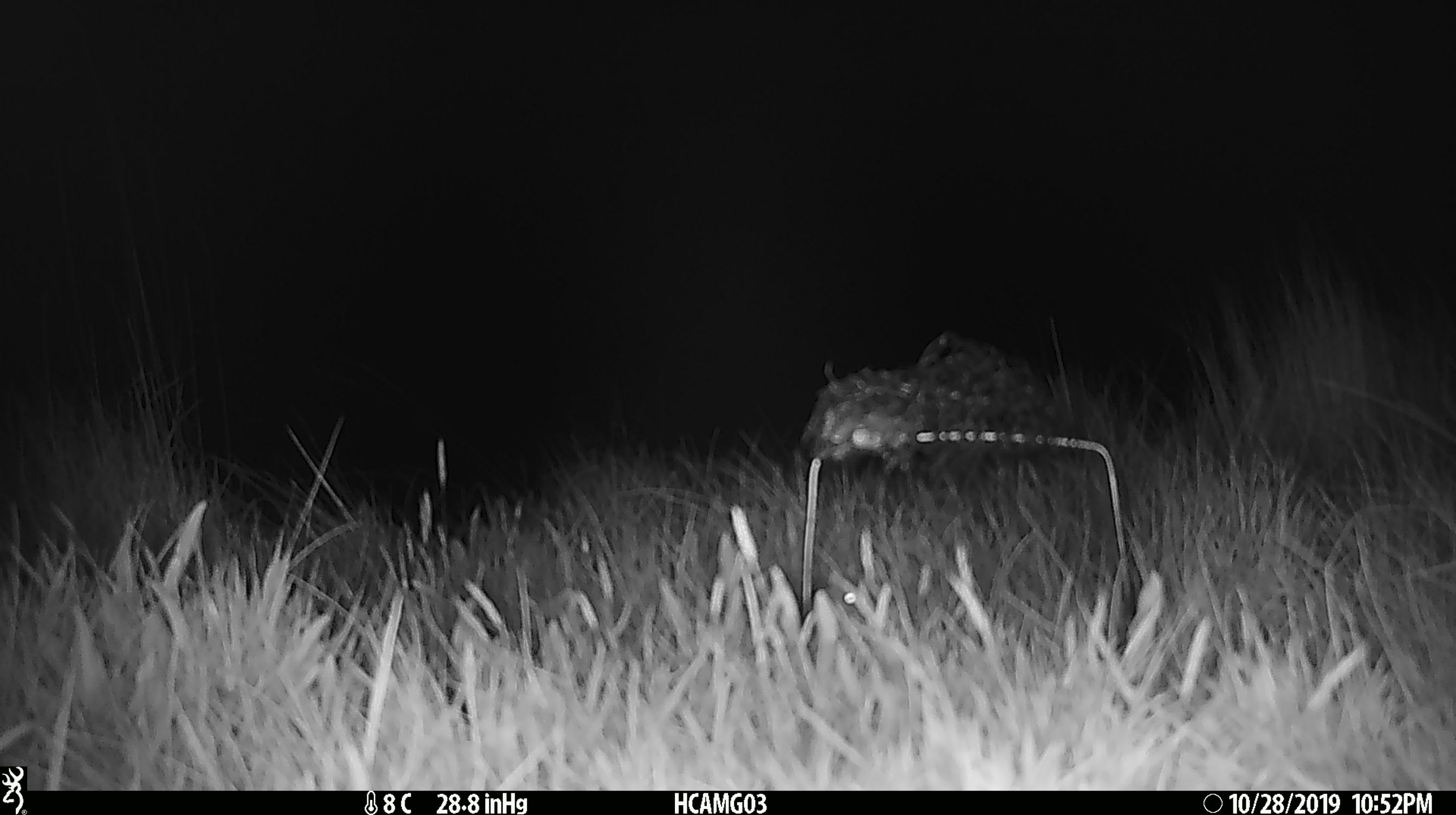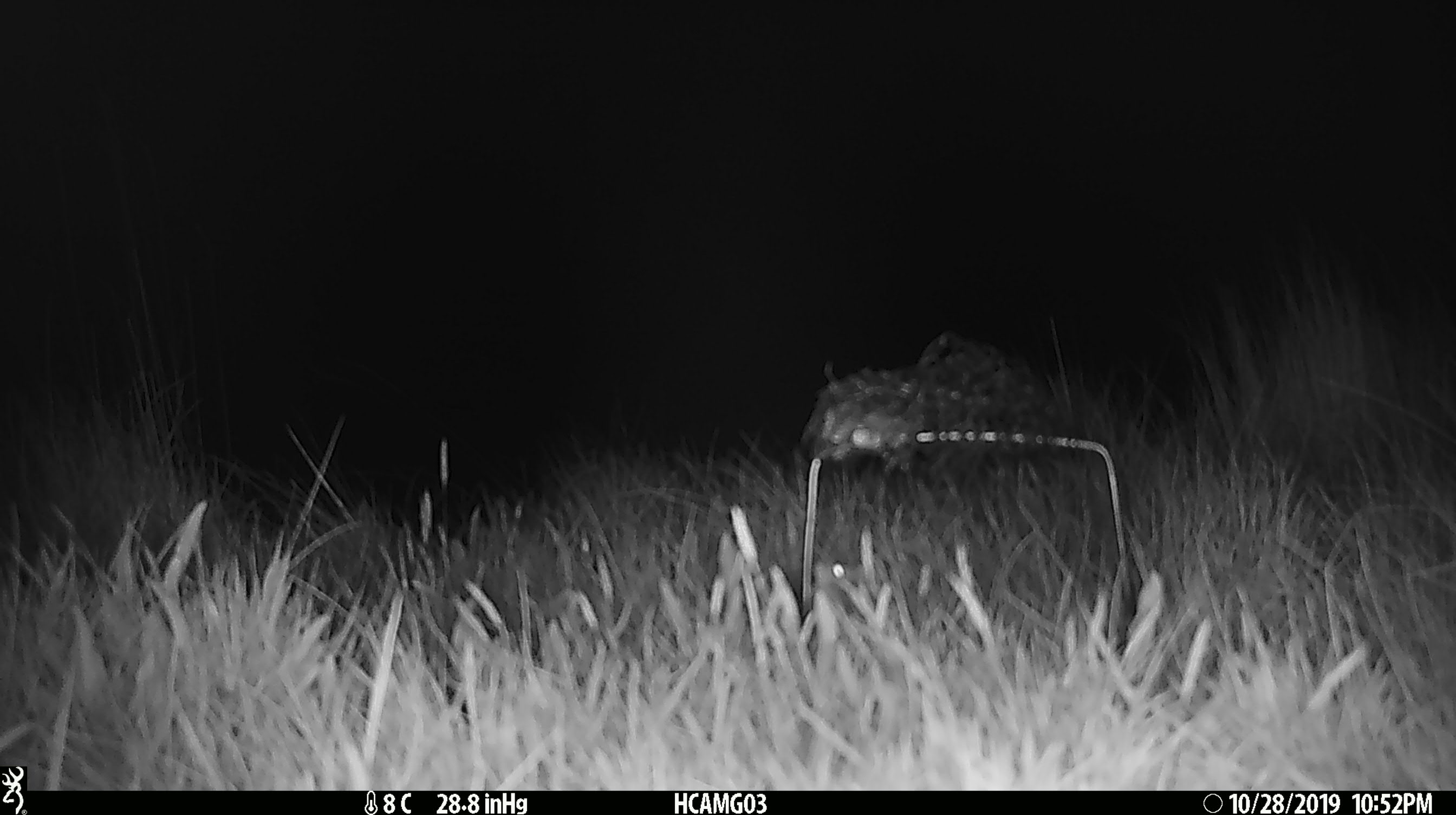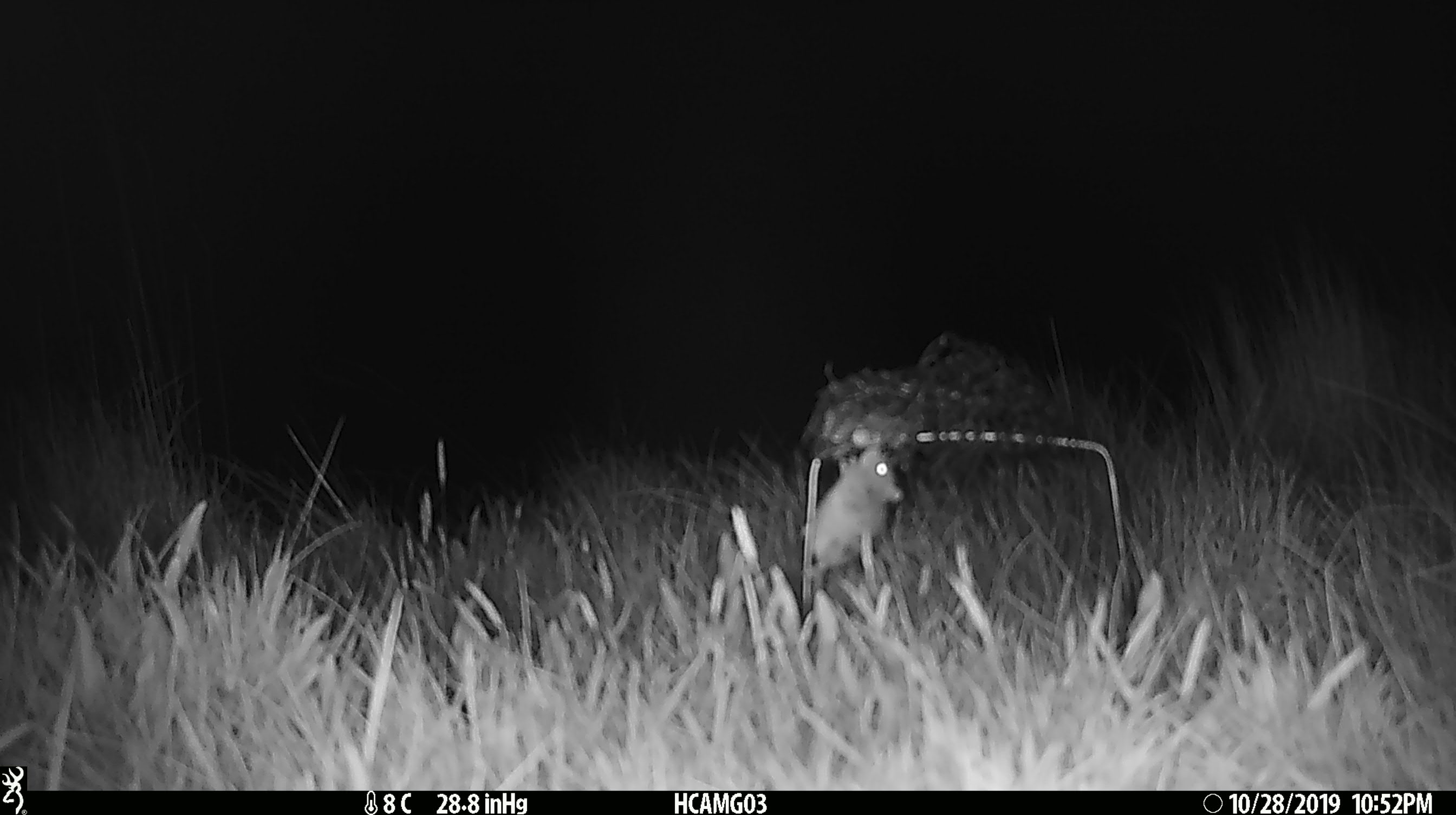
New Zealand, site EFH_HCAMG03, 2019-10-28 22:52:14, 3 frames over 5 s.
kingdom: Animalia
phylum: Chordata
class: Mammalia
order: Rodentia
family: Muridae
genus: Mus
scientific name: Mus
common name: mouse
Mouse (Mus).